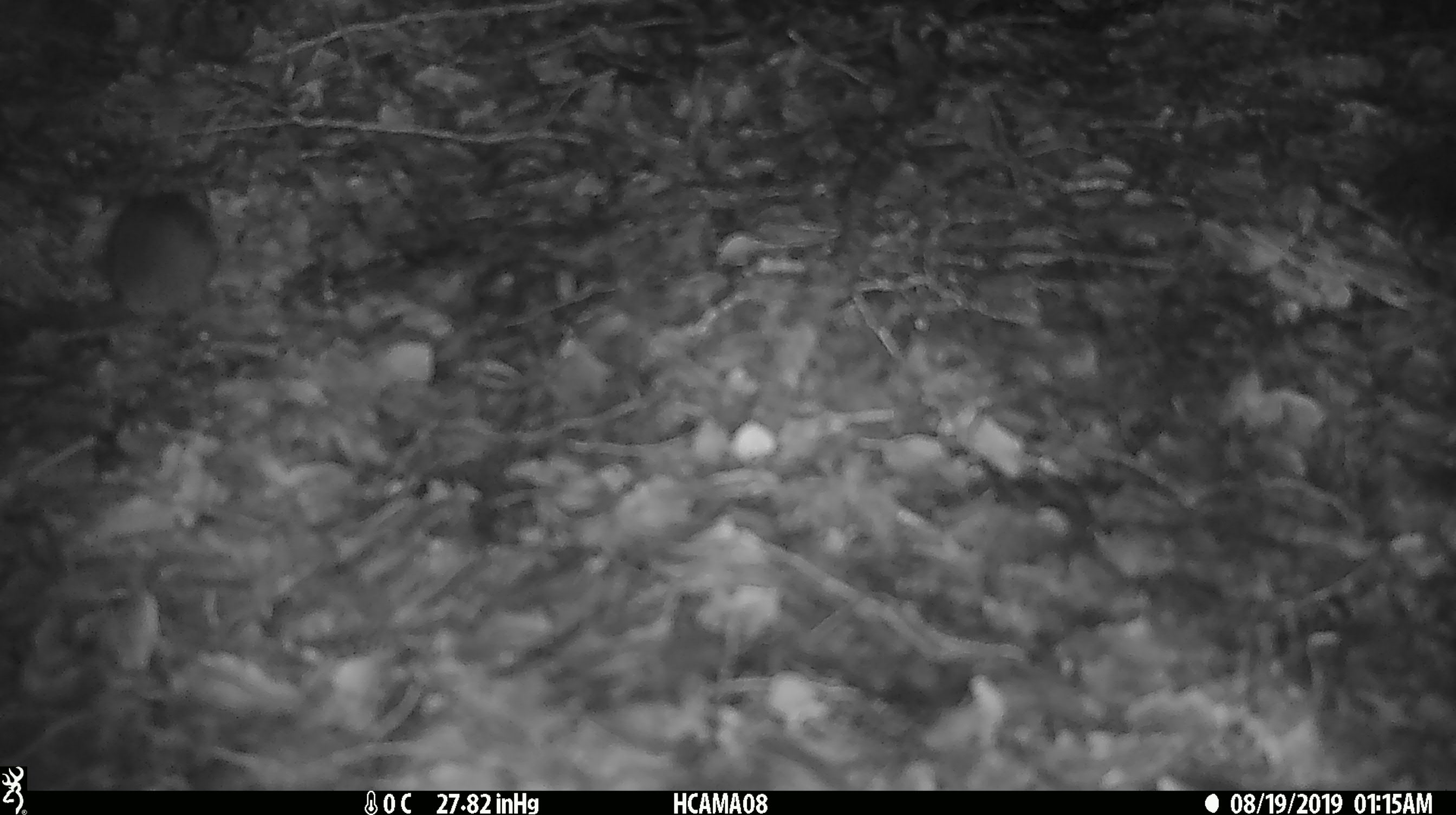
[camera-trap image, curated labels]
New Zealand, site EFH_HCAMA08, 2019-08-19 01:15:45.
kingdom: Animalia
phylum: Chordata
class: Mammalia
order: Rodentia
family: Muridae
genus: Mus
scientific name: Mus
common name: mouse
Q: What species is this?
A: Mouse (Mus).